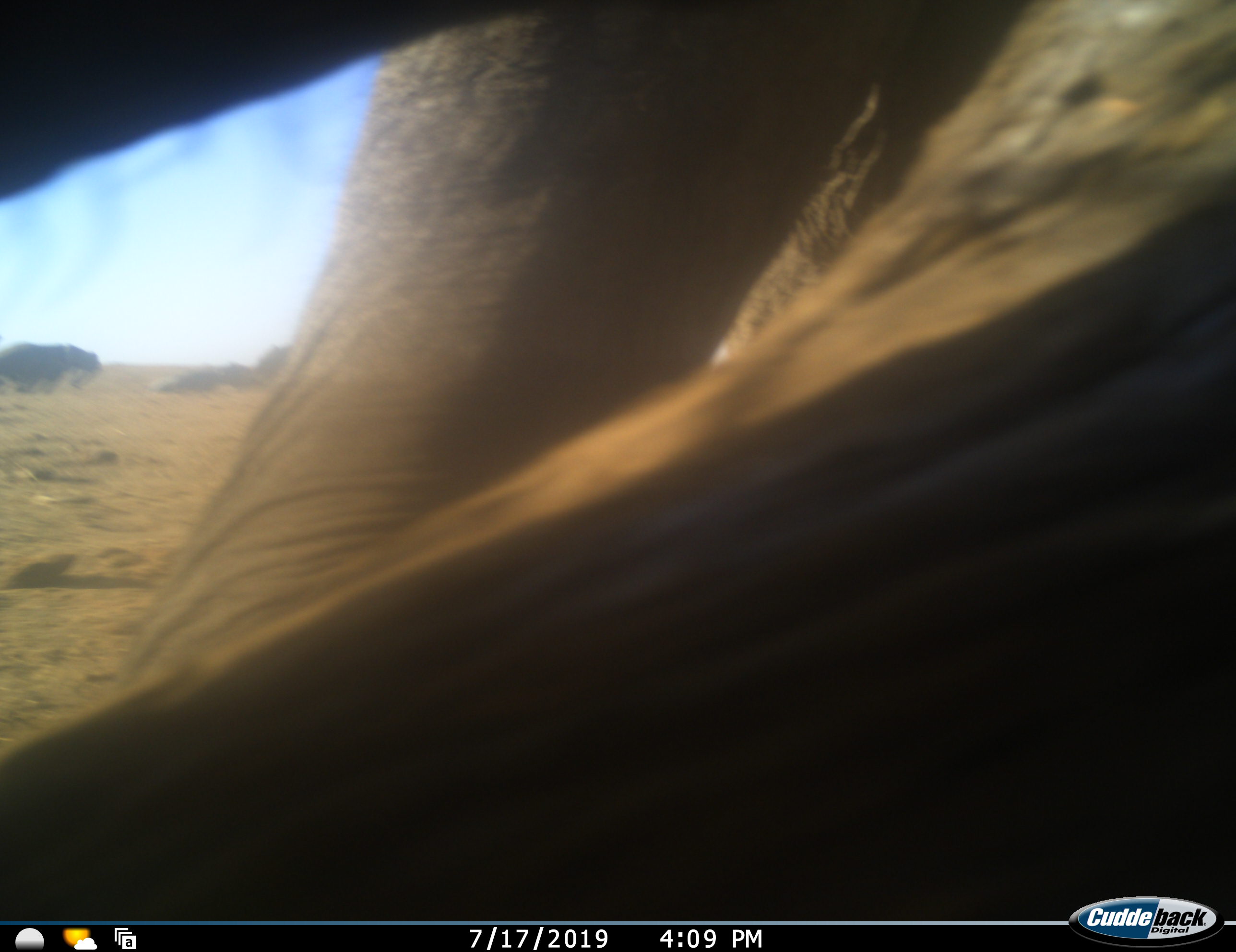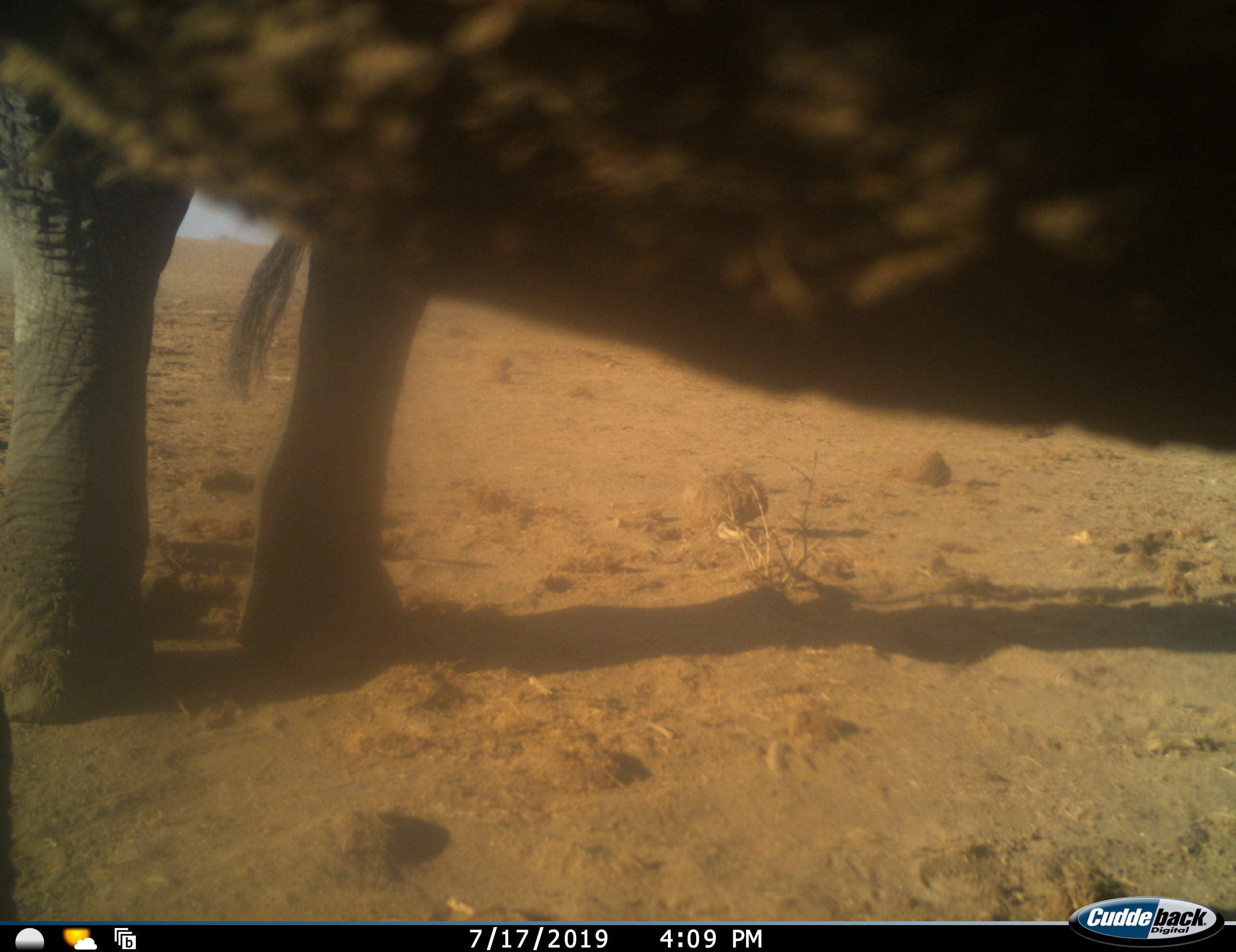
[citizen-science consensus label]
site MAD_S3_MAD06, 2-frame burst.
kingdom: Animalia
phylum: Chordata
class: Mammalia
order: Proboscidea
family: Elephantidae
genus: Loxodonta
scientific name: Loxodonta africana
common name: african bush elephant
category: elephant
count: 1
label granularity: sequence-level